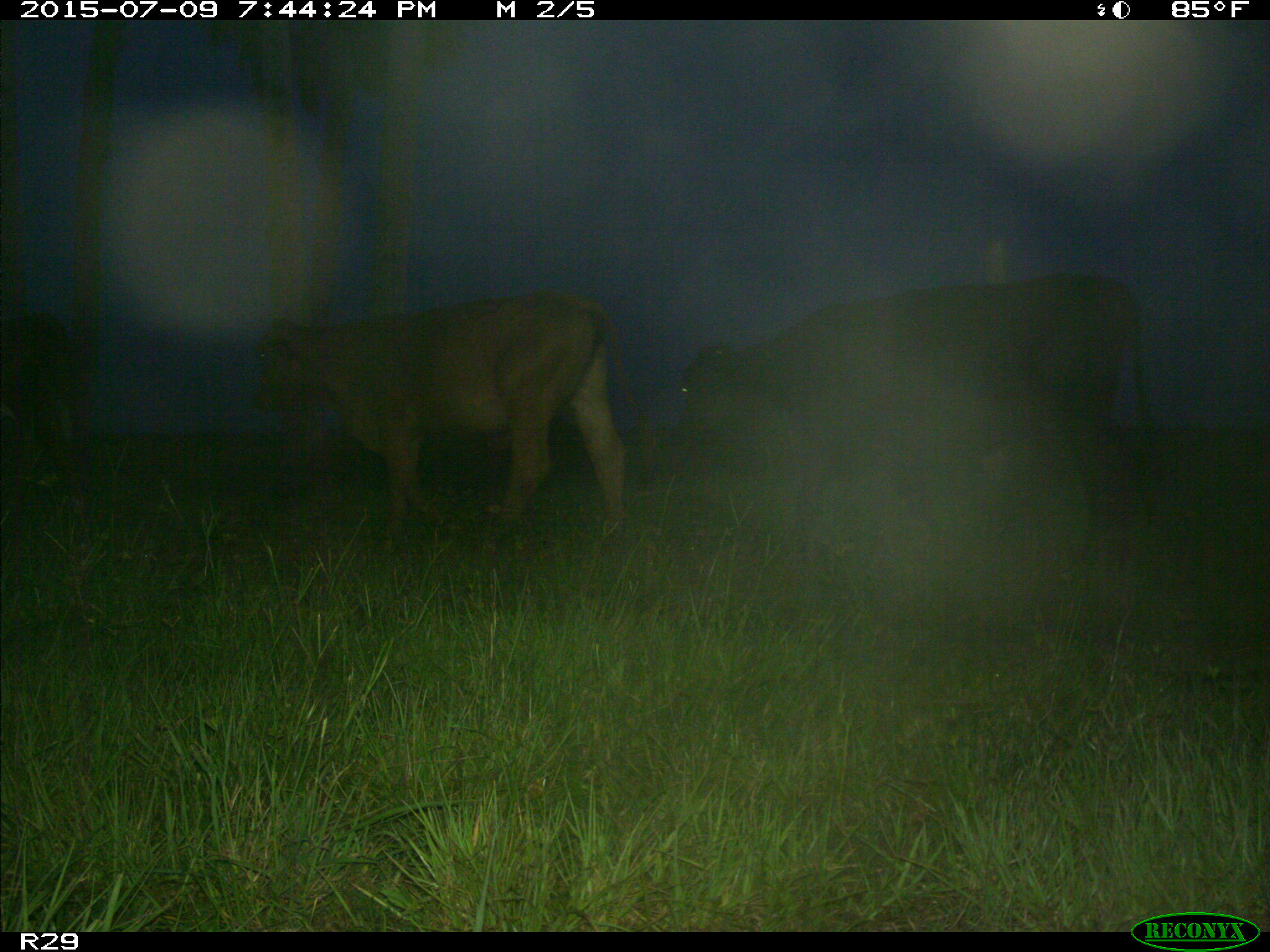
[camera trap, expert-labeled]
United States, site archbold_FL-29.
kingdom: Animalia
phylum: Chordata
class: Mammalia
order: Artiodactyla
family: Bovidae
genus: Bos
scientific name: Bos taurus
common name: domestic cow